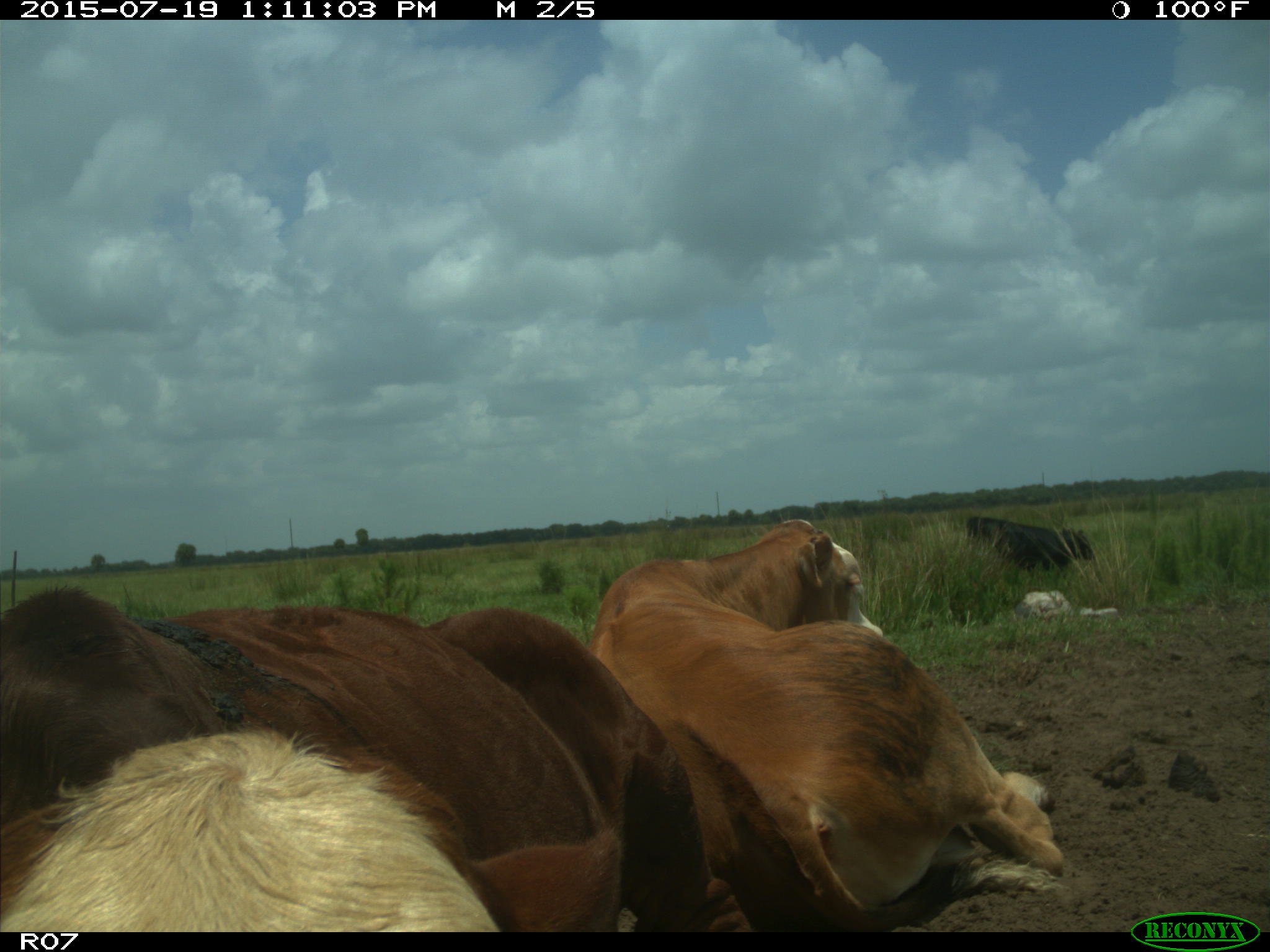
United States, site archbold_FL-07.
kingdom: Animalia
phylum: Chordata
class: Mammalia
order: Artiodactyla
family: Suidae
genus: Sus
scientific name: Sus scrofa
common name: wild boar